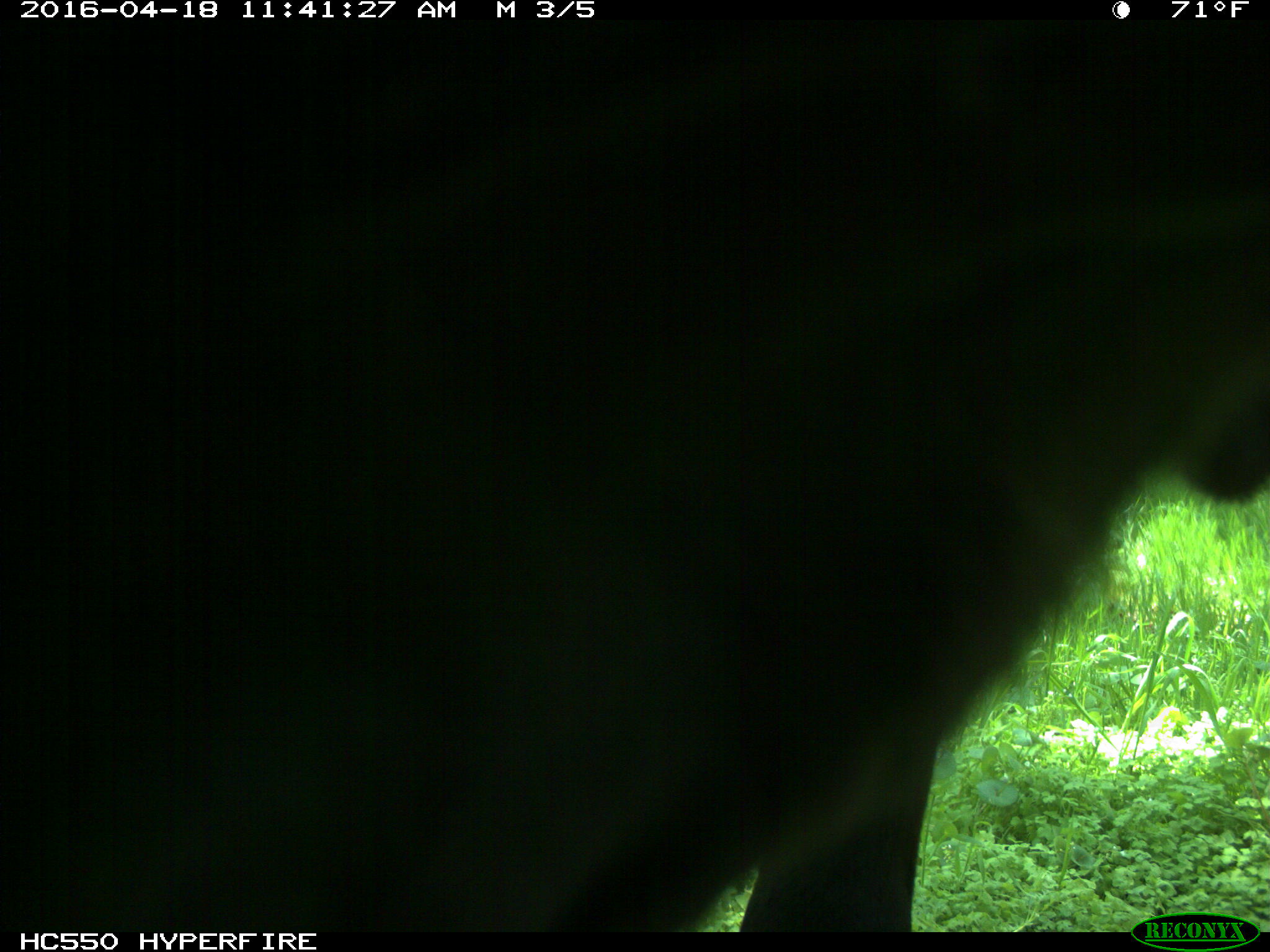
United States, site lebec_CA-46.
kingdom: Animalia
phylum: Chordata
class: Mammalia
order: Artiodactyla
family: Bovidae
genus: Bos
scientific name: Bos taurus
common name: domestic cow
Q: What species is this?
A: Bos taurus (domestic cow).